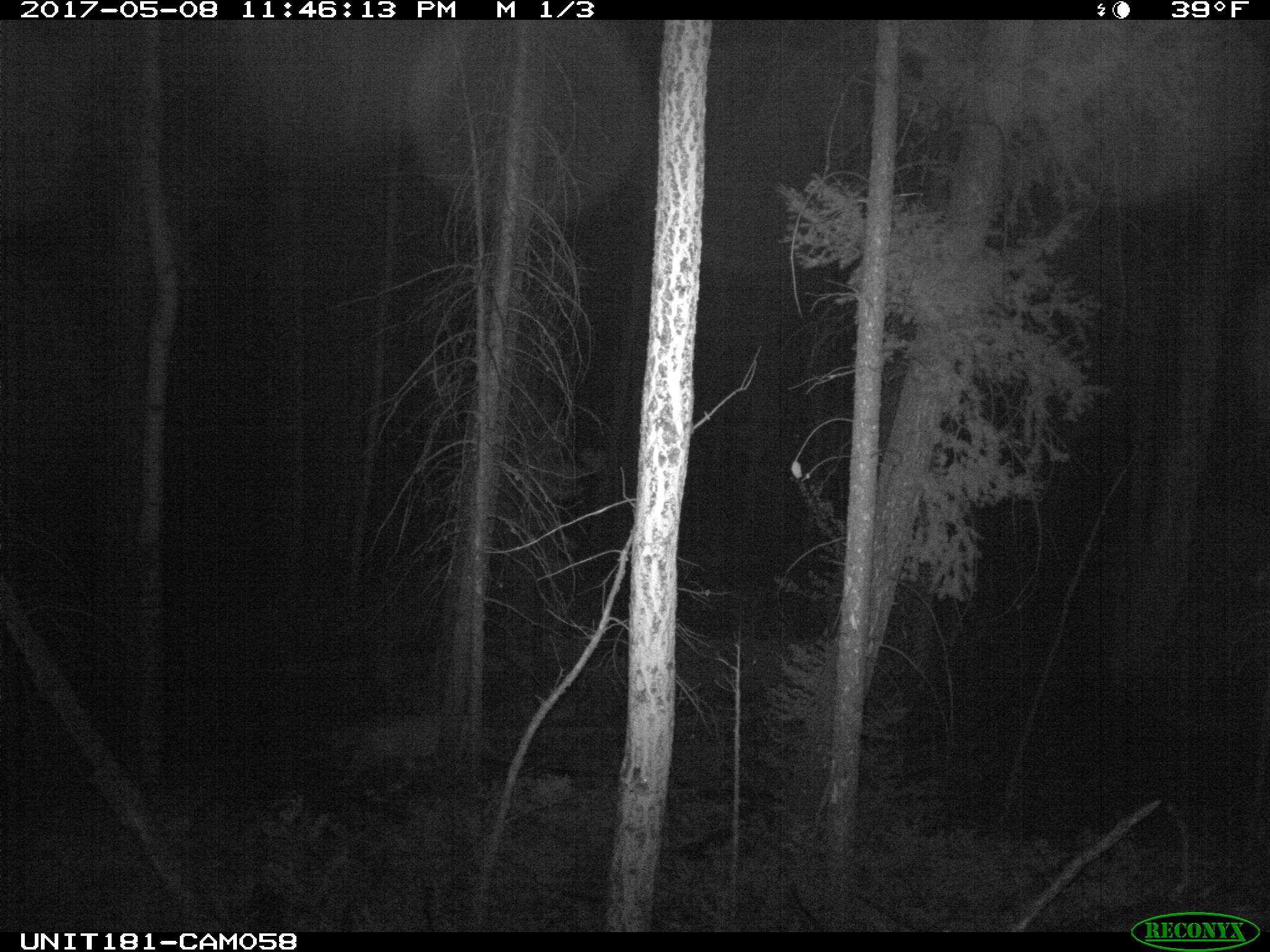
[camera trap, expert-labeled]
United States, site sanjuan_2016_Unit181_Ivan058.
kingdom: Animalia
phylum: Chordata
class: Mammalia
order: Carnivora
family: Felidae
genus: Puma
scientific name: Puma concolor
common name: mountain lion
Puma concolor (mountain lion).